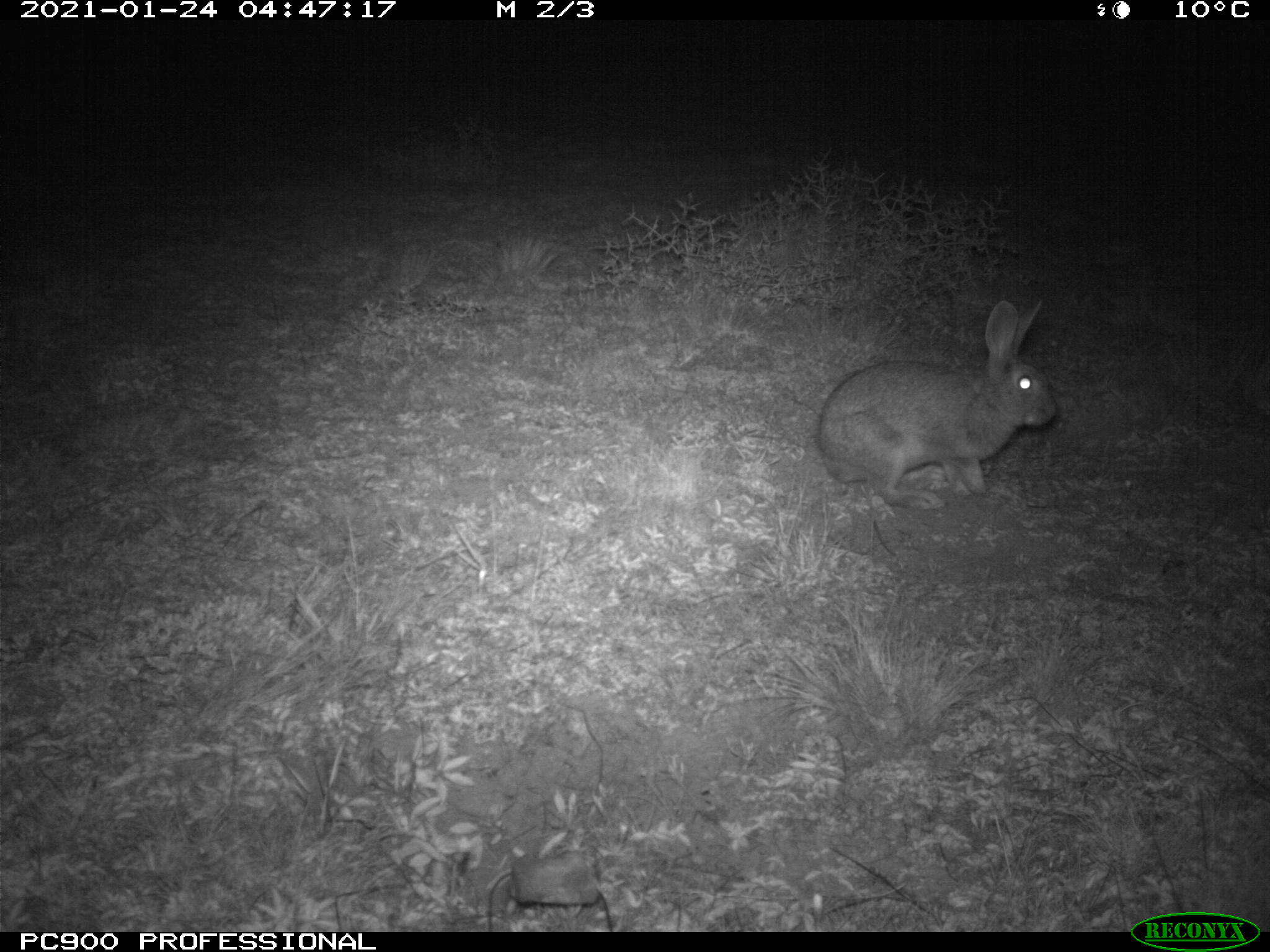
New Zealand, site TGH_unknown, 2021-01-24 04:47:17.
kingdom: Animalia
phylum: Chordata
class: Mammalia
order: Lagomorpha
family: Leporidae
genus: Oryctolagus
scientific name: Oryctolagus cuniculus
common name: european rabbit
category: rabbit